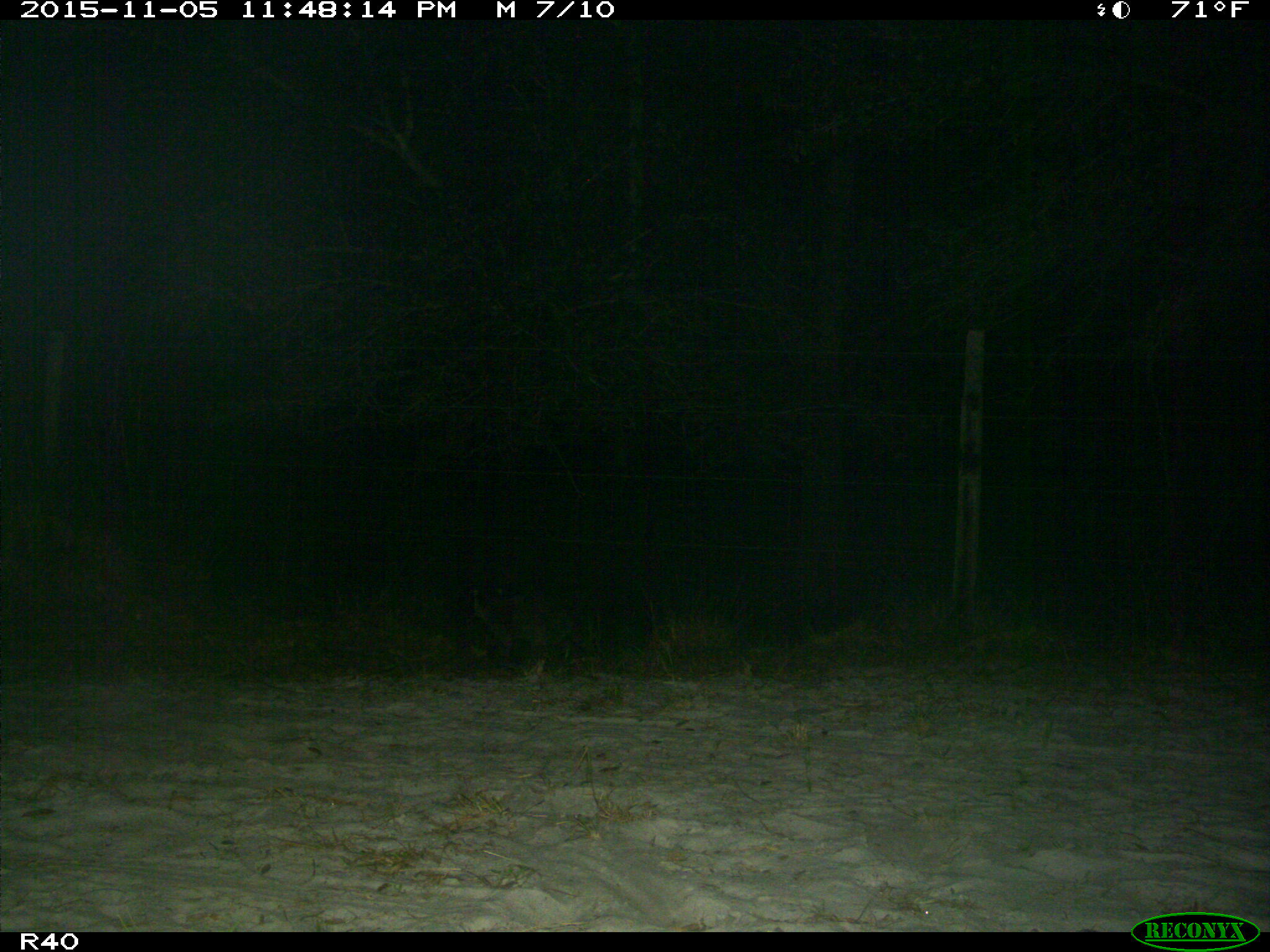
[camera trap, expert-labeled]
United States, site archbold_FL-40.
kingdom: Animalia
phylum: Chordata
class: Mammalia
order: Carnivora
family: Procyonidae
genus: Procyon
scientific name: Procyon lotor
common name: common raccoon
Procyon lotor (common raccoon).